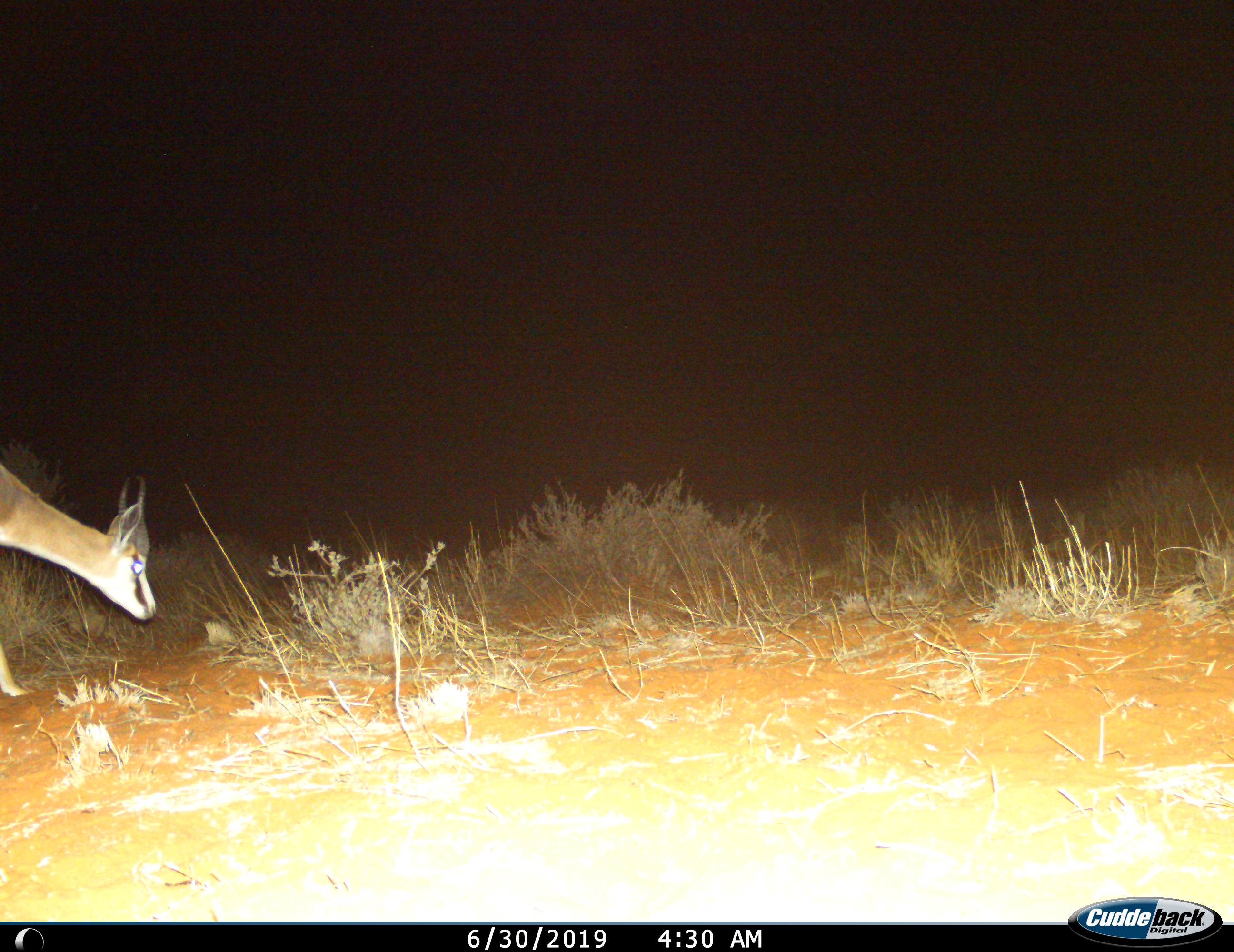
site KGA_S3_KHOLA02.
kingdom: Animalia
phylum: Chordata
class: Mammalia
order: Artiodactyla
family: Bovidae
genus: Antidorcas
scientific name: Antidorcas marsupialis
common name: springbok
Springbok (Antidorcas marsupialis), count 1. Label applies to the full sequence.